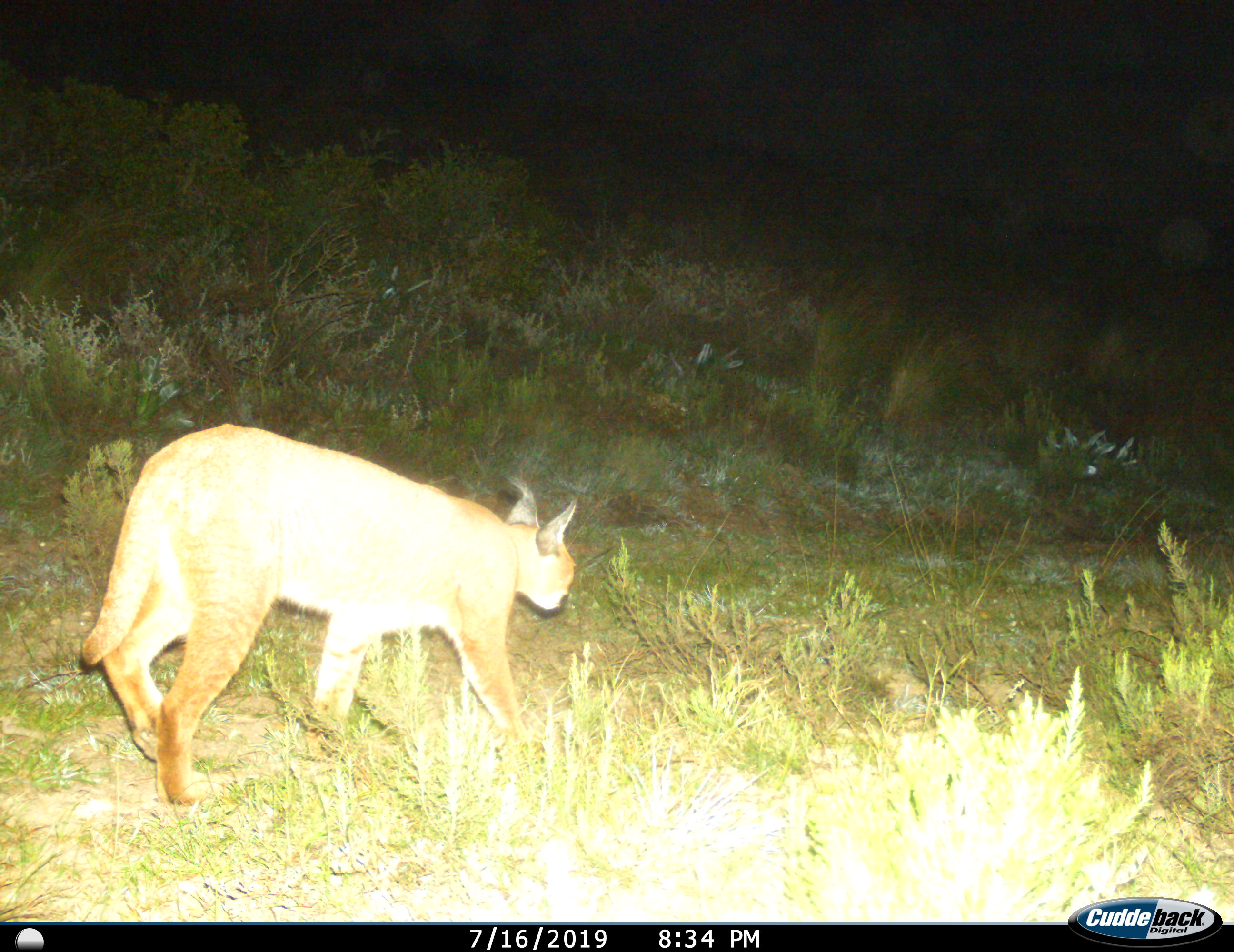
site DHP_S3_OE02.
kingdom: Animalia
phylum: Chordata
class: Mammalia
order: Carnivora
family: Felidae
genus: Caracal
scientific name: Caracal caracal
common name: caracal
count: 1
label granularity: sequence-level